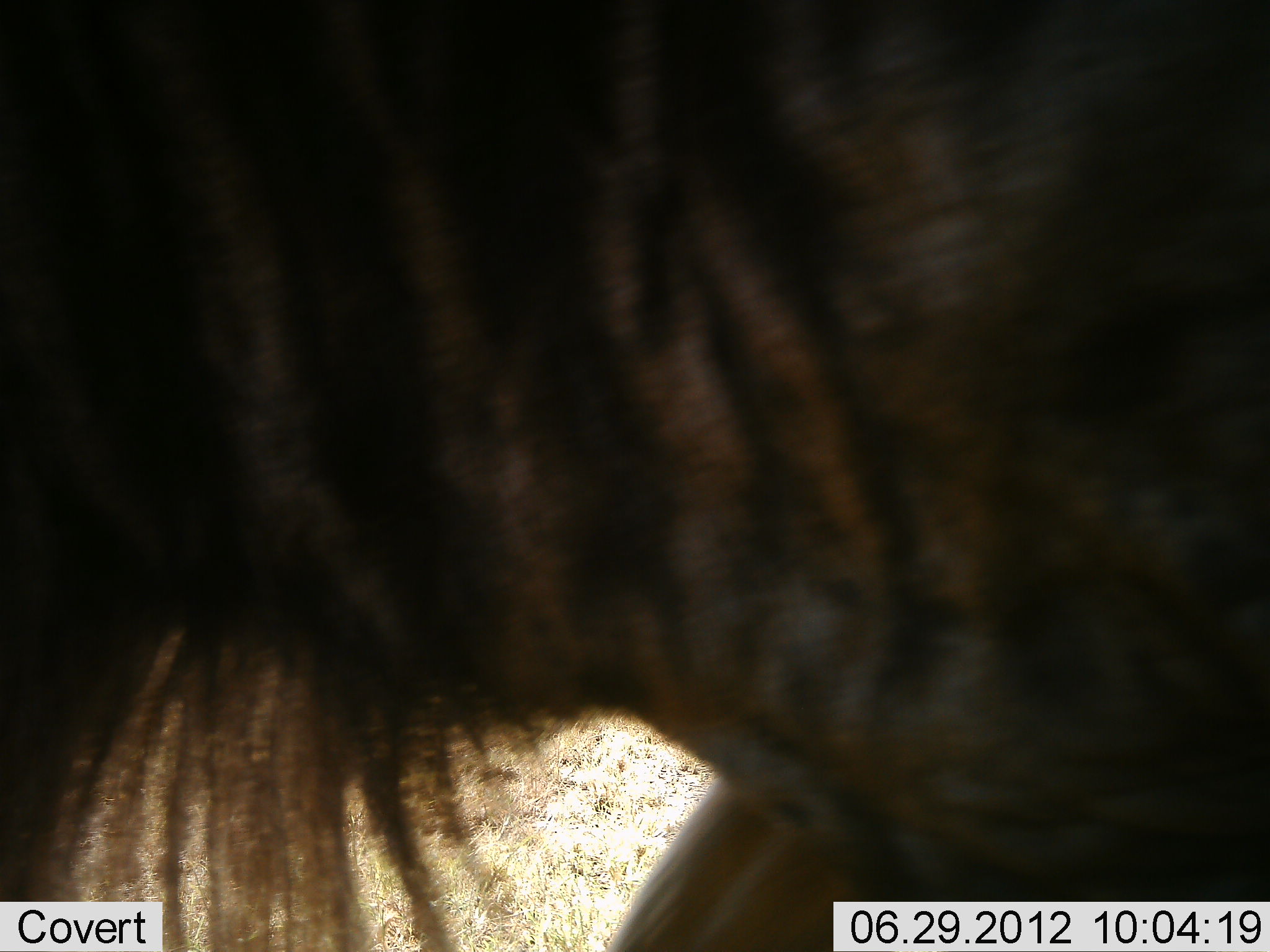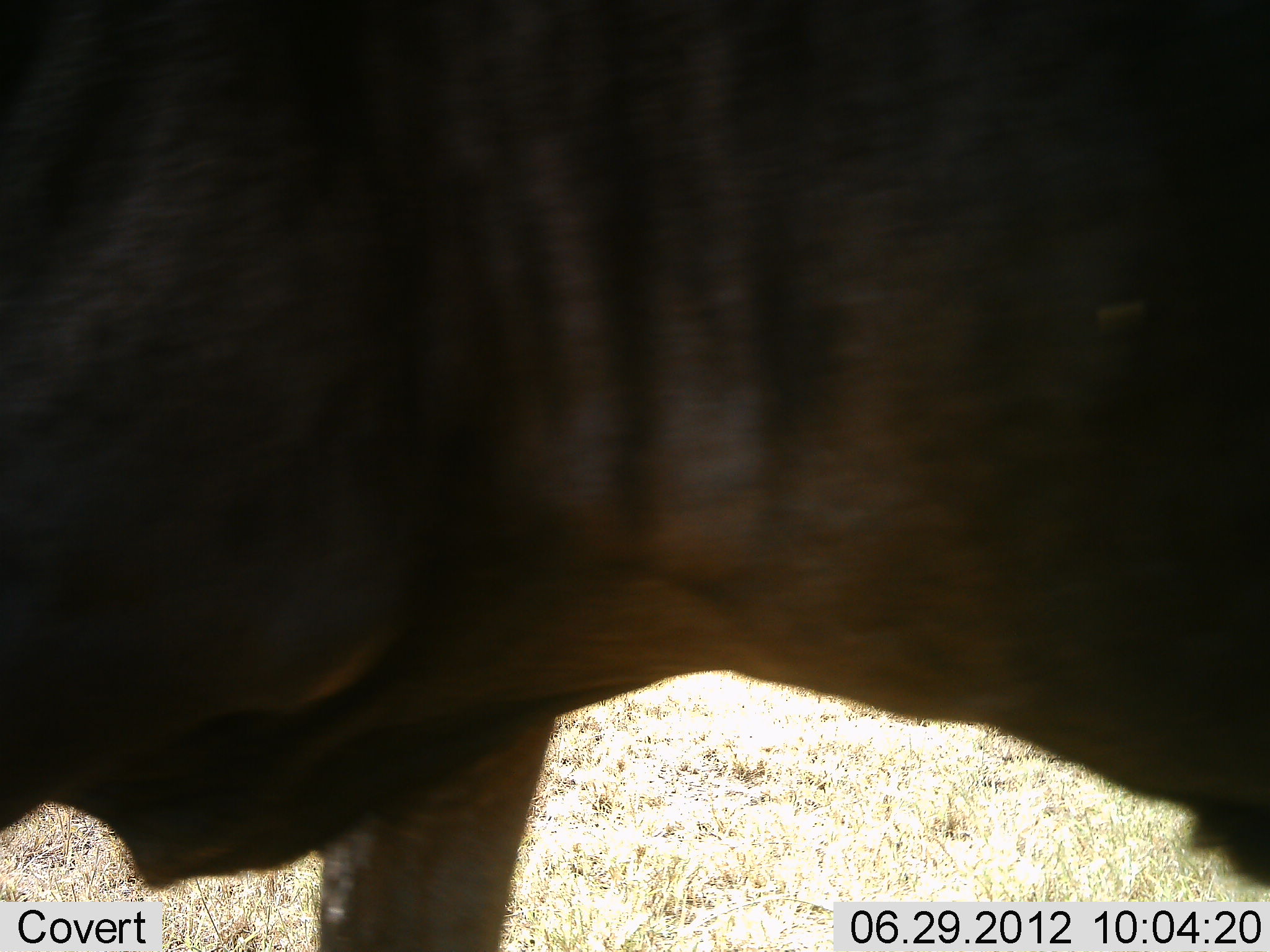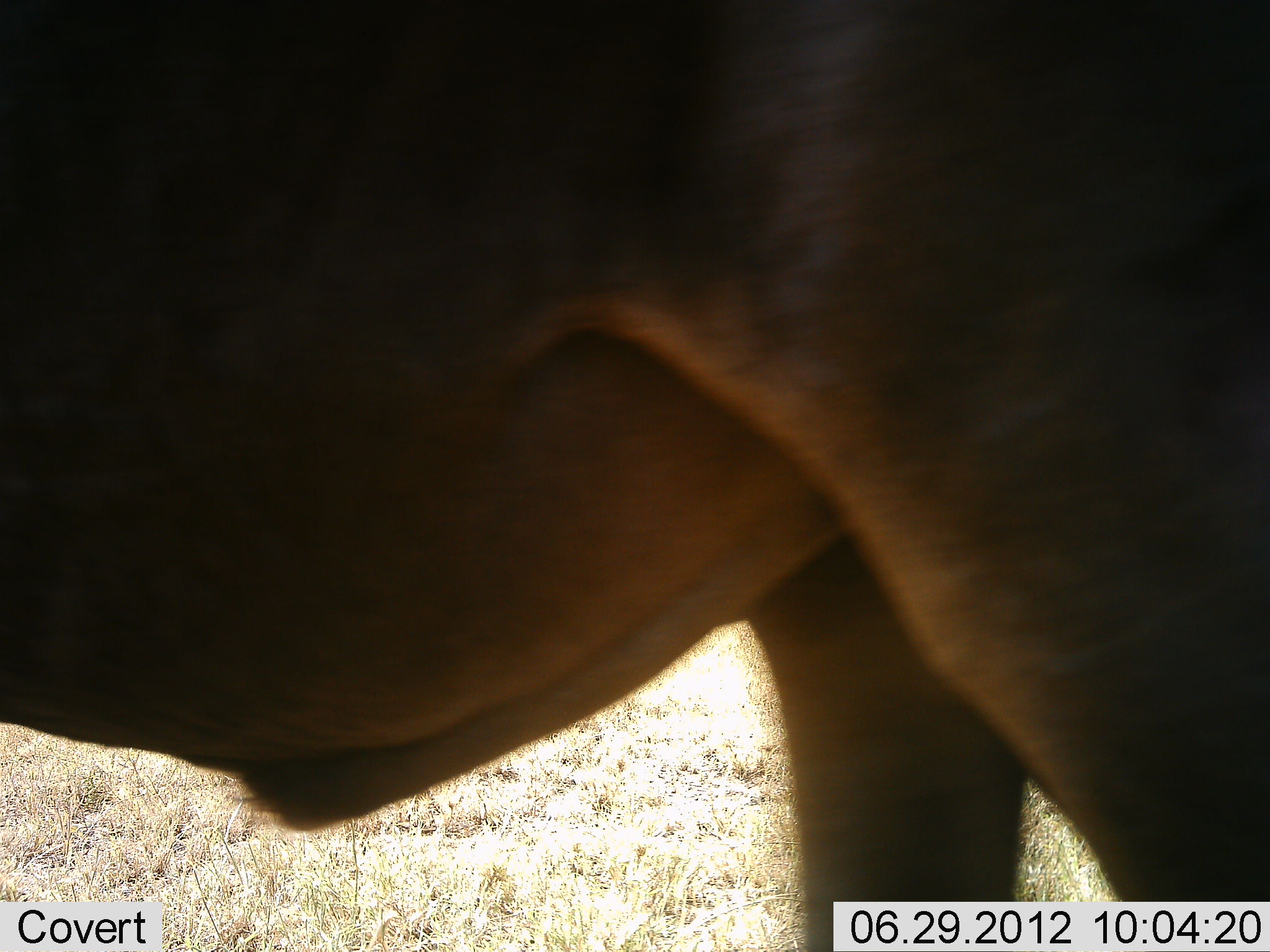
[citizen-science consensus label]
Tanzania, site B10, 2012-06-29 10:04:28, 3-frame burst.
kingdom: Animalia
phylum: Chordata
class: Mammalia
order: Artiodactyla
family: Bovidae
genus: Connochaetes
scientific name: Connochaetes taurinus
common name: blue wildebeest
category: wildebeest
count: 1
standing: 30%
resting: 0%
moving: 70%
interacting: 0%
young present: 0%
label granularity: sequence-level